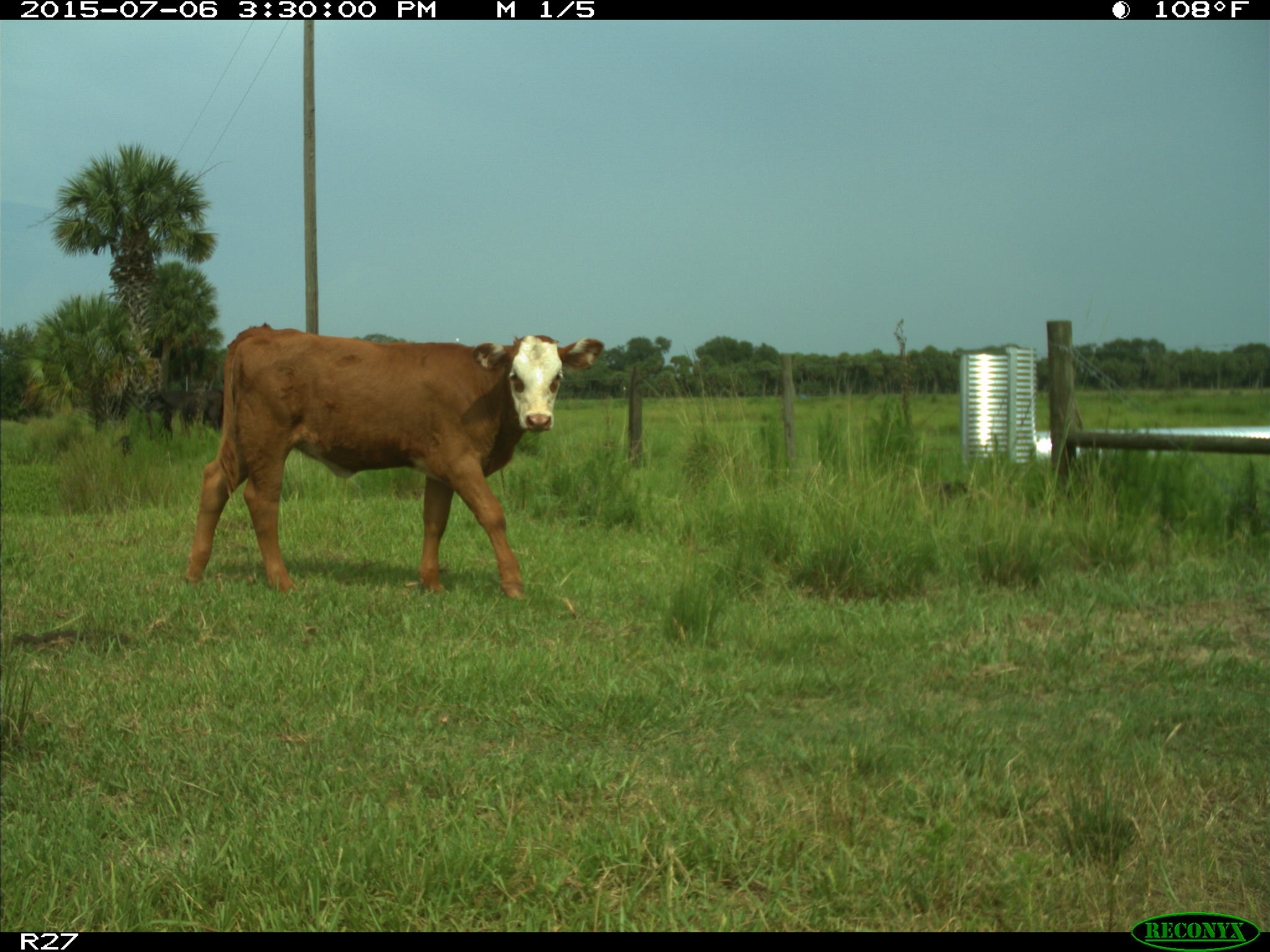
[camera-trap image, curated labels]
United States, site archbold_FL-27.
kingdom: Animalia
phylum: Chordata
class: Mammalia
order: Artiodactyla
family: Bovidae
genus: Bos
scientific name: Bos taurus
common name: domestic cow